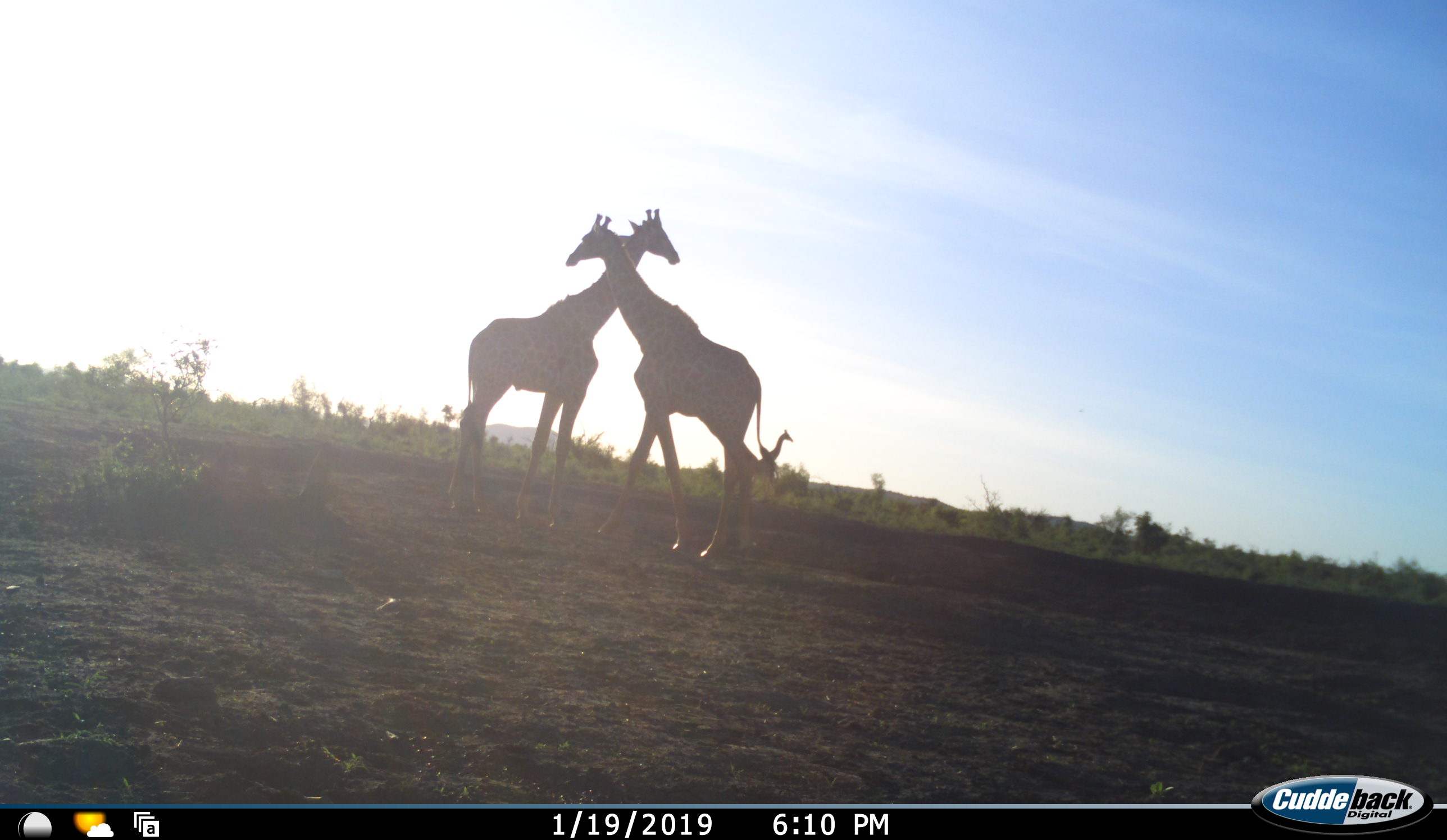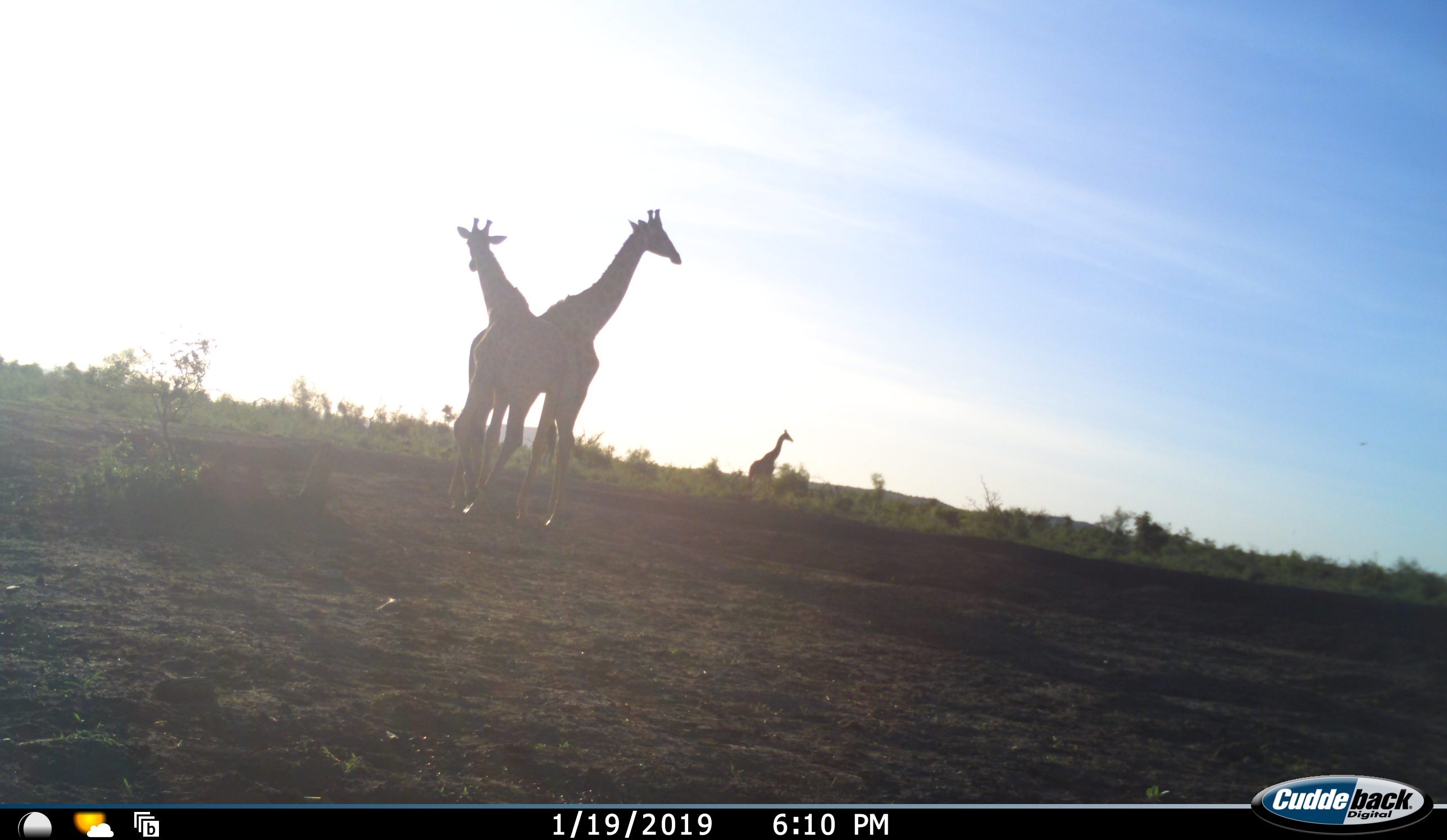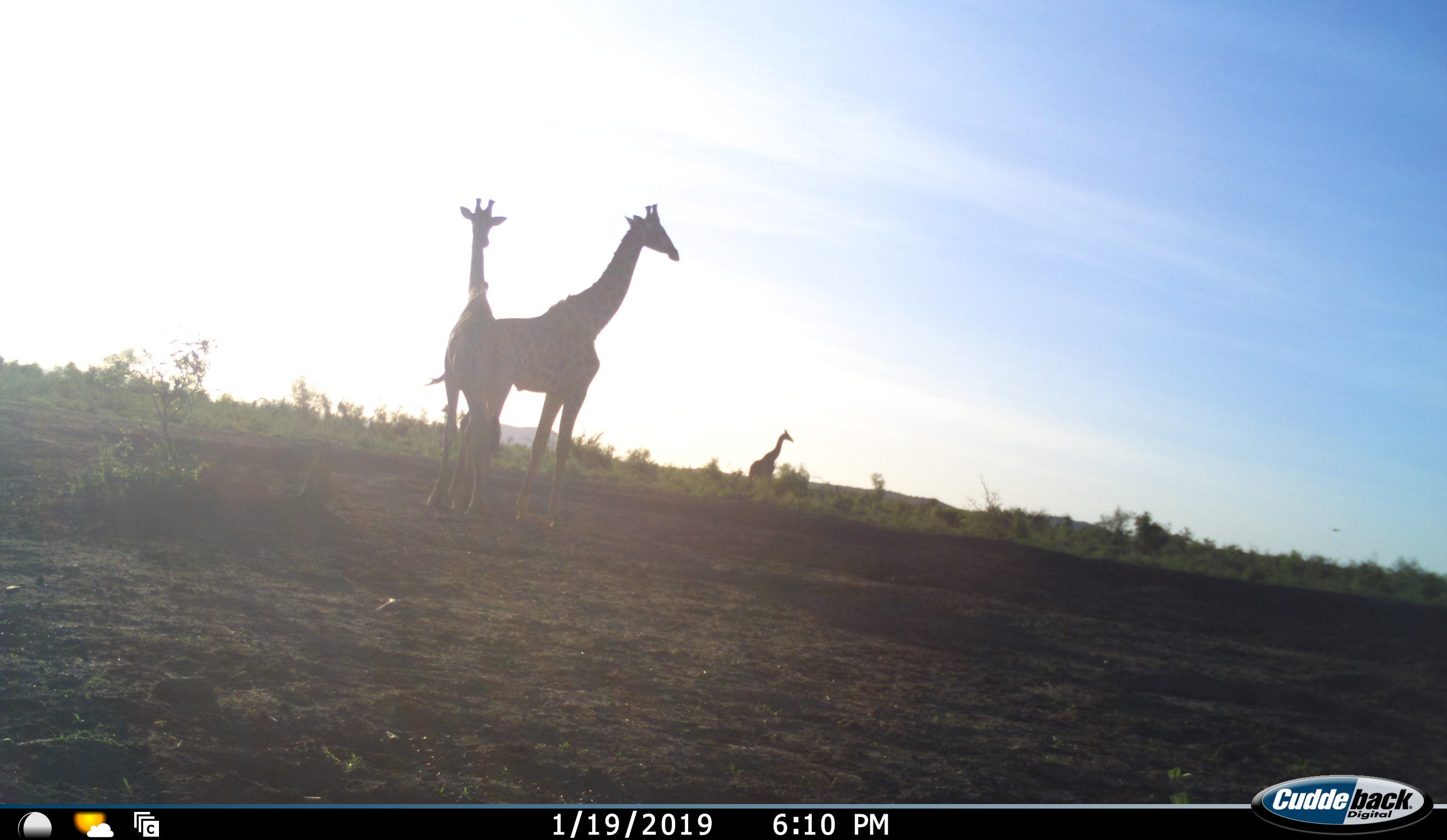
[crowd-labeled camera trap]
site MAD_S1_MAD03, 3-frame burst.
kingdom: Animalia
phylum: Chordata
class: Mammalia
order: Artiodactyla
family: Giraffidae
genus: Giraffa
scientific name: Giraffa camelopardalis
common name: giraffe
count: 3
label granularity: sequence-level